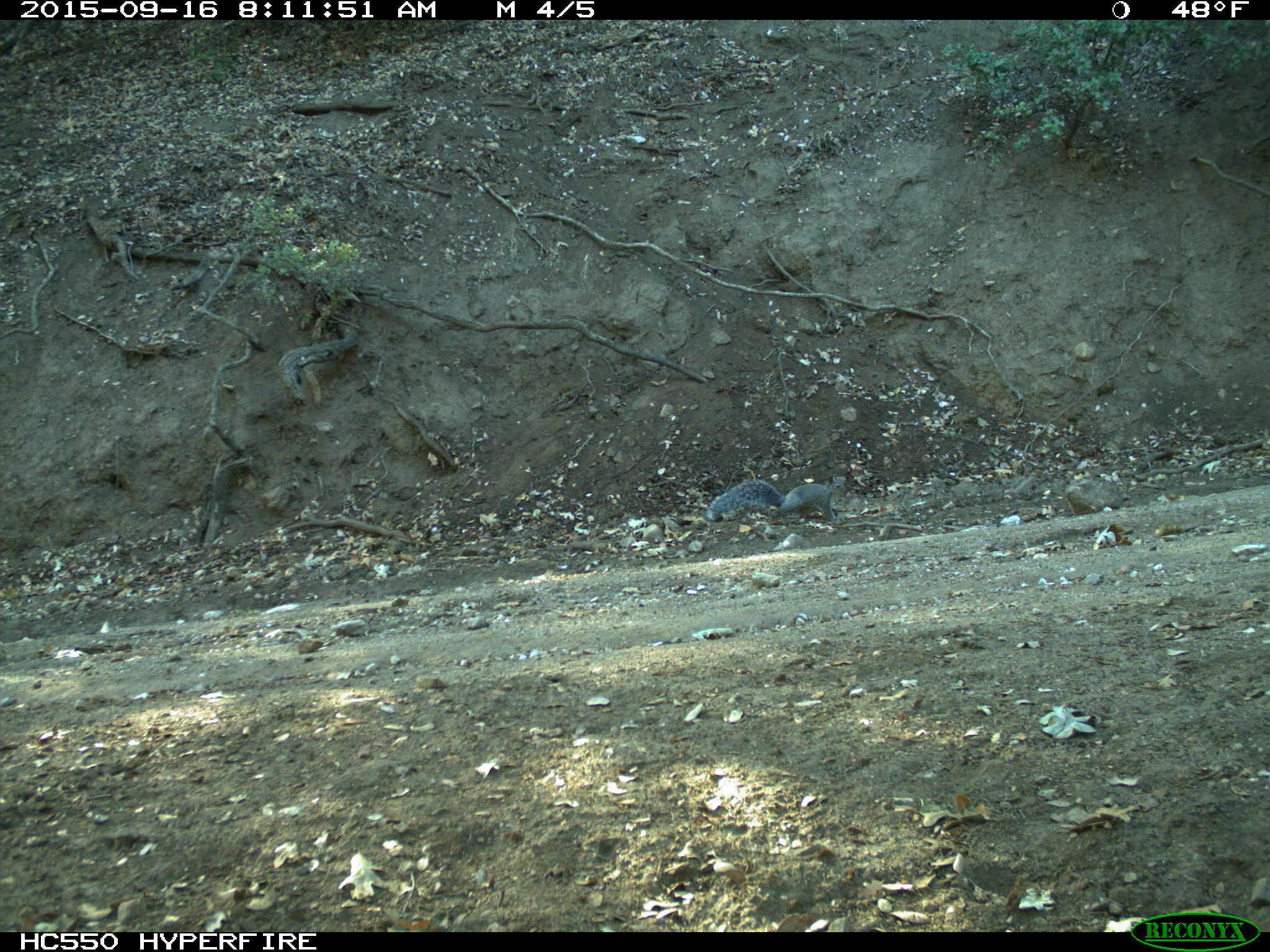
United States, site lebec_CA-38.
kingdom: Animalia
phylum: Chordata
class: Mammalia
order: Rodentia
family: Sciuridae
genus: Sciurus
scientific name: Sciurus carolinensis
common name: eastern gray squirrel